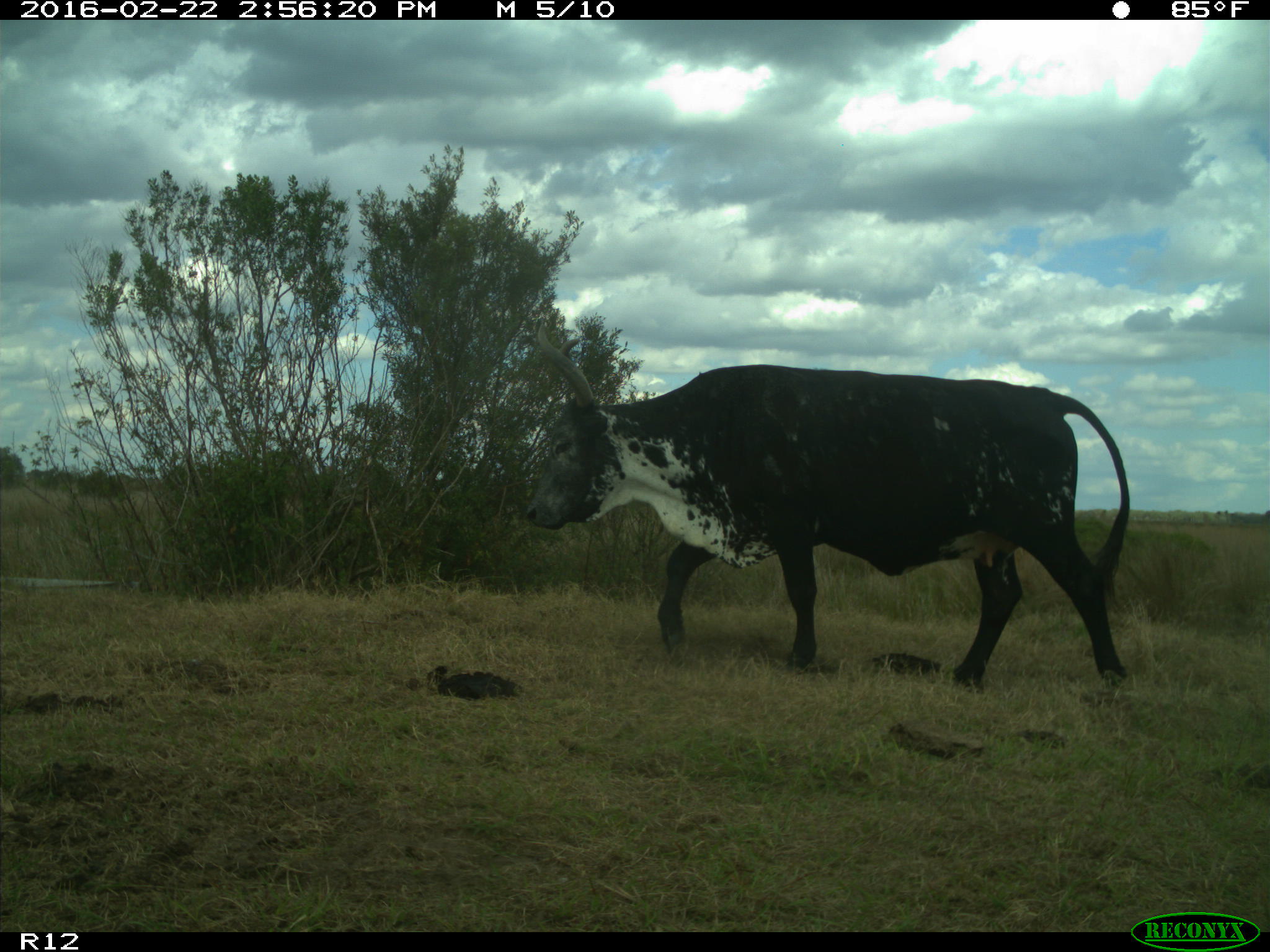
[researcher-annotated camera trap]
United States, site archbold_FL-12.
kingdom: Animalia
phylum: Chordata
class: Mammalia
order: Artiodactyla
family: Bovidae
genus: Bos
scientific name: Bos taurus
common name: domestic cow